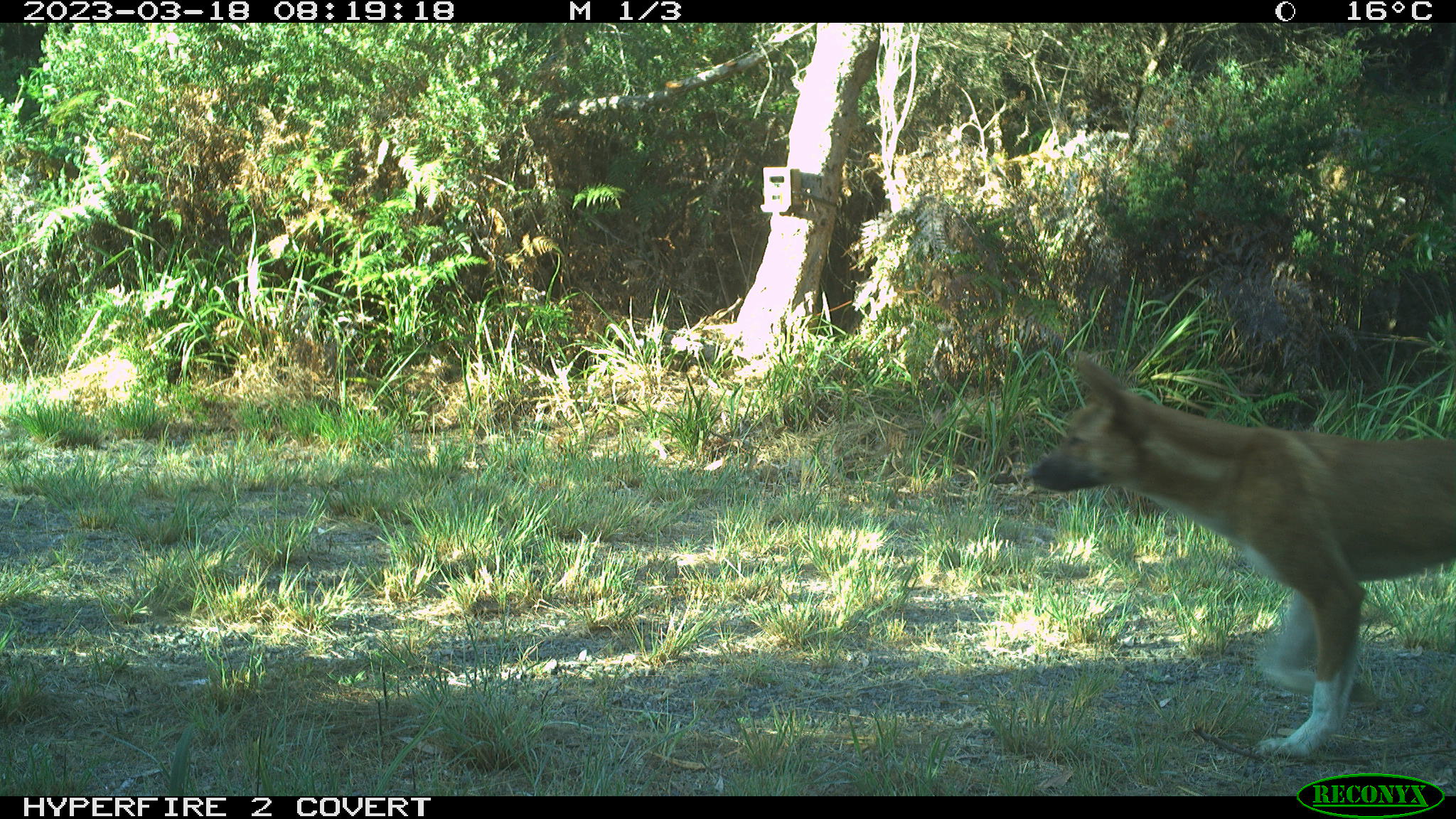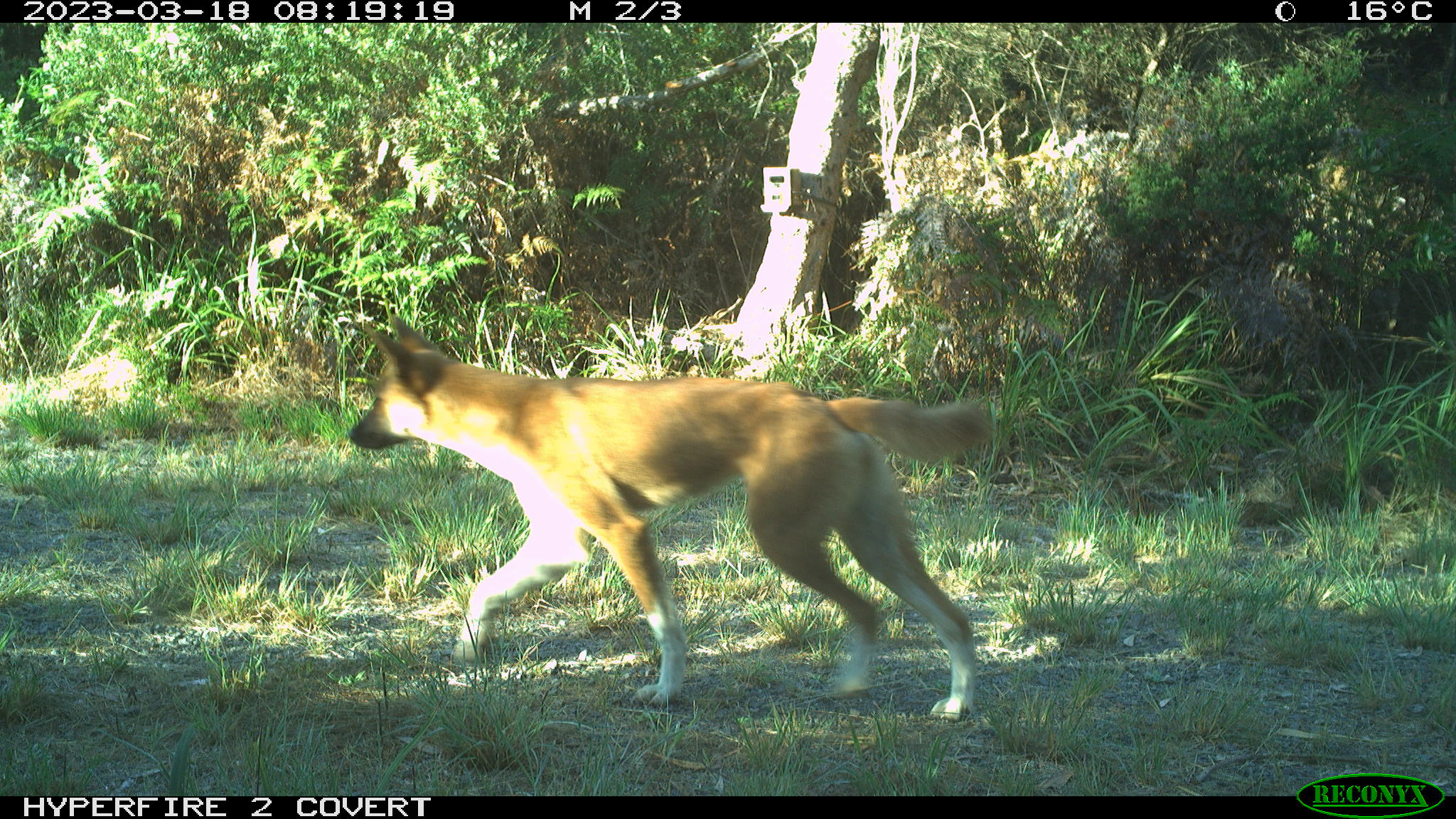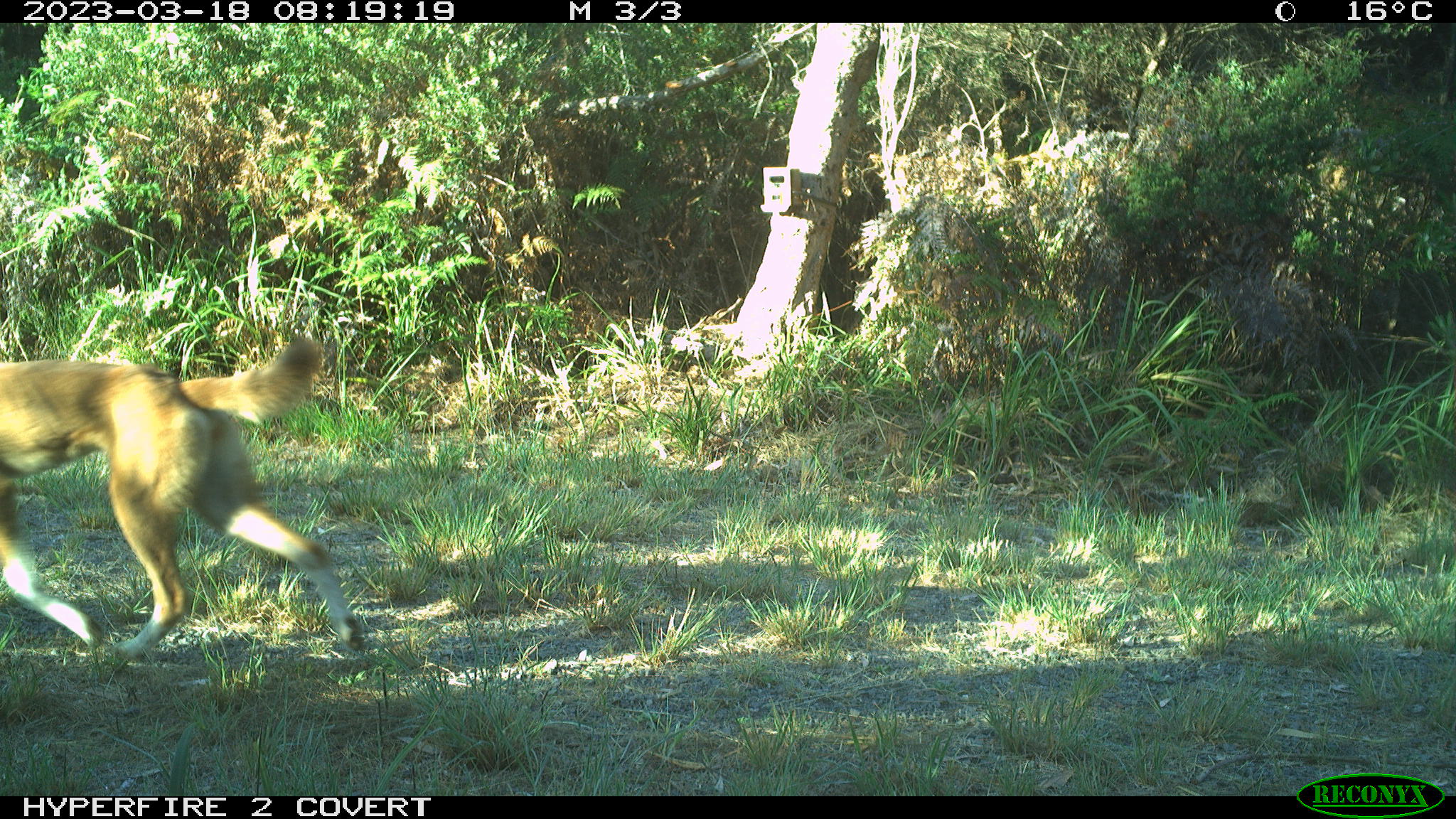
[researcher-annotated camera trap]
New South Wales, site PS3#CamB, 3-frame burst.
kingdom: Animalia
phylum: Chordata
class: Mammalia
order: Carnivora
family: Canidae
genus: Canis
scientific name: Canis familiaris dingo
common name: dingo